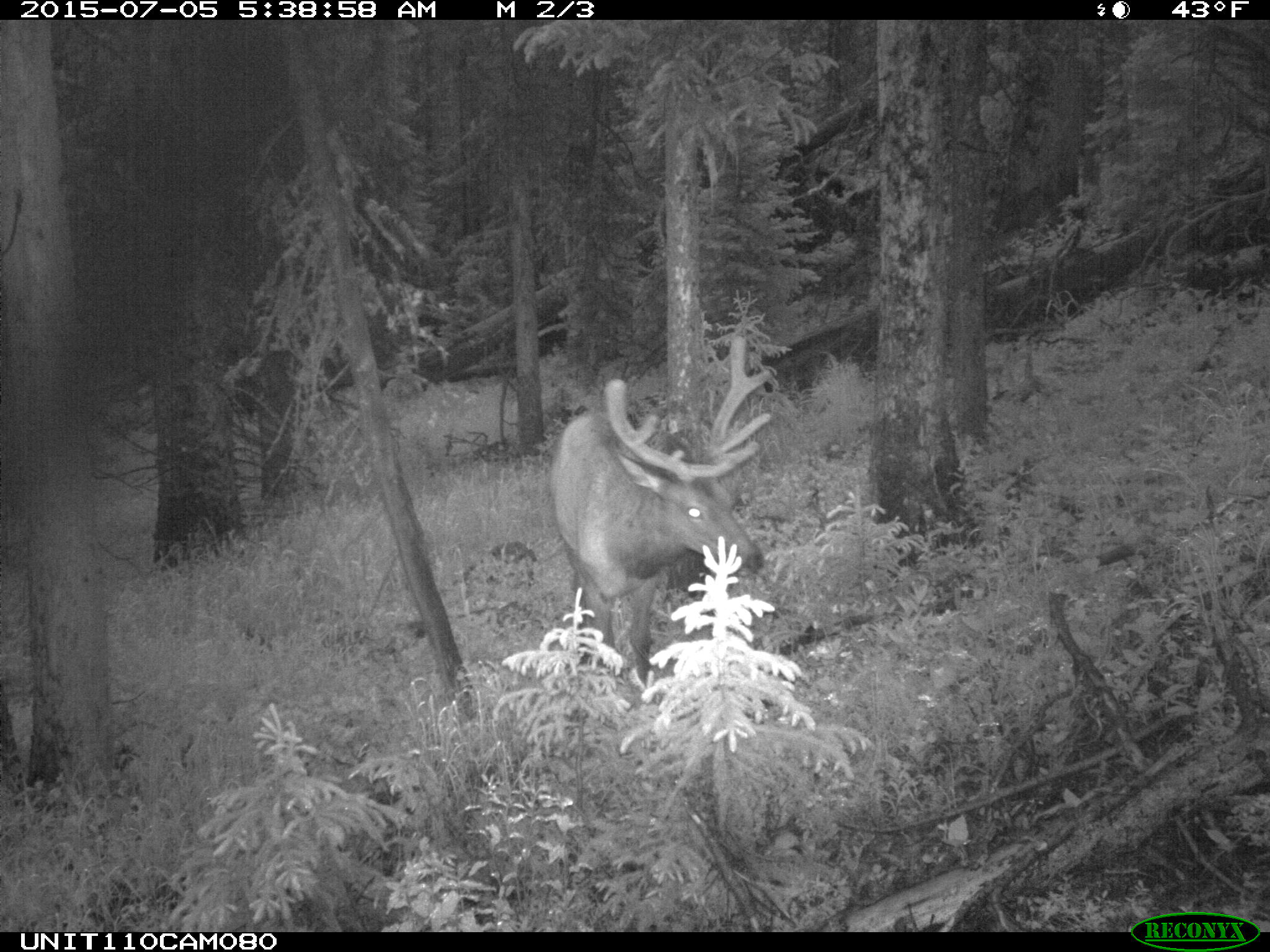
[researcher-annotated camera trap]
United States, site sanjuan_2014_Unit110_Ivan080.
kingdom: Animalia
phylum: Chordata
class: Mammalia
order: Artiodactyla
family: Cervidae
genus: Cervus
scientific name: Cervus elaphus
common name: red deer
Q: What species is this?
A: Cervus elaphus (red deer).